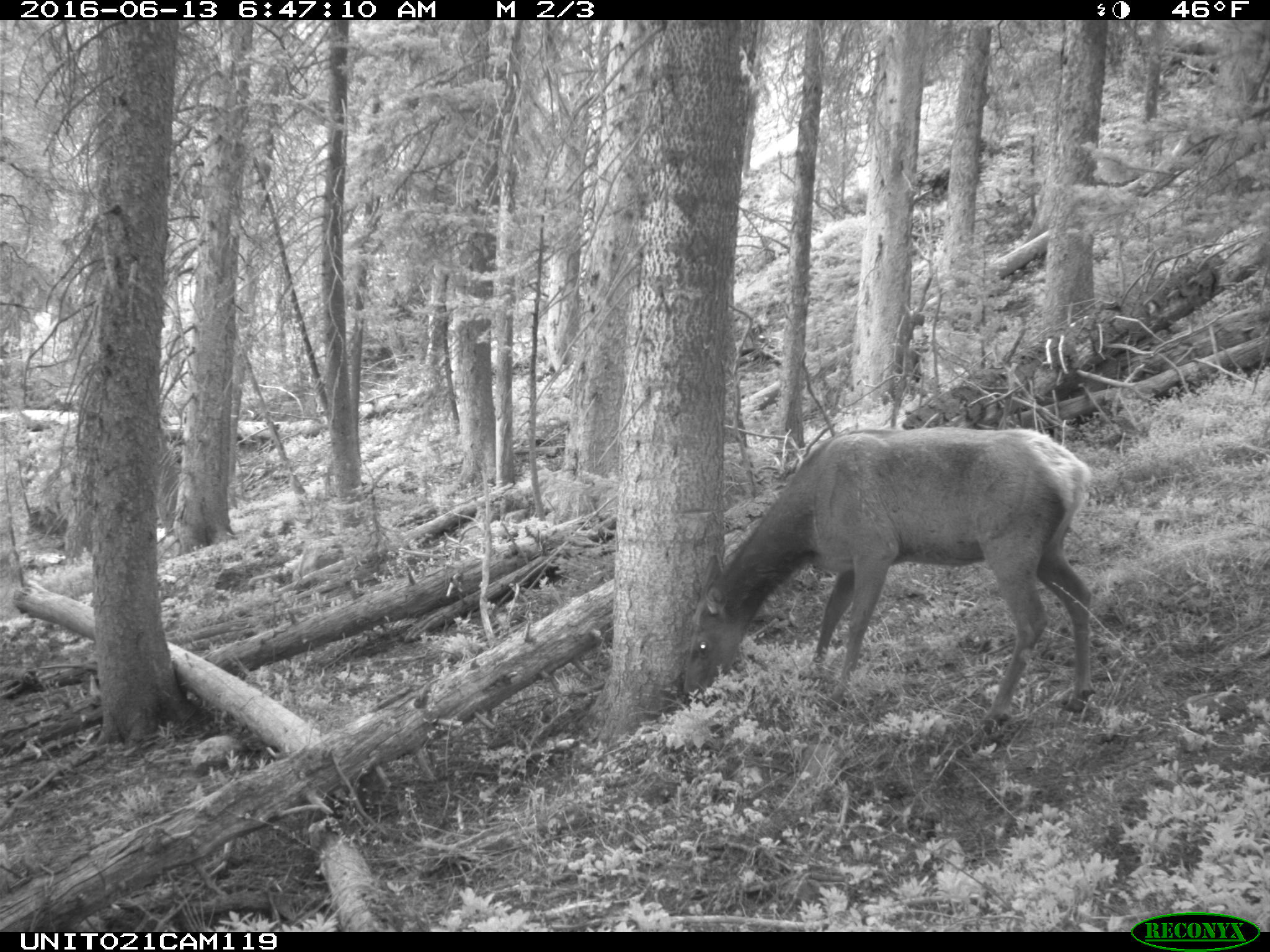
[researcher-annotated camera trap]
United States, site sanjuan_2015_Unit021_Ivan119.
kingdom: Animalia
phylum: Chordata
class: Mammalia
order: Artiodactyla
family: Cervidae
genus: Cervus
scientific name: Cervus elaphus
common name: red deer